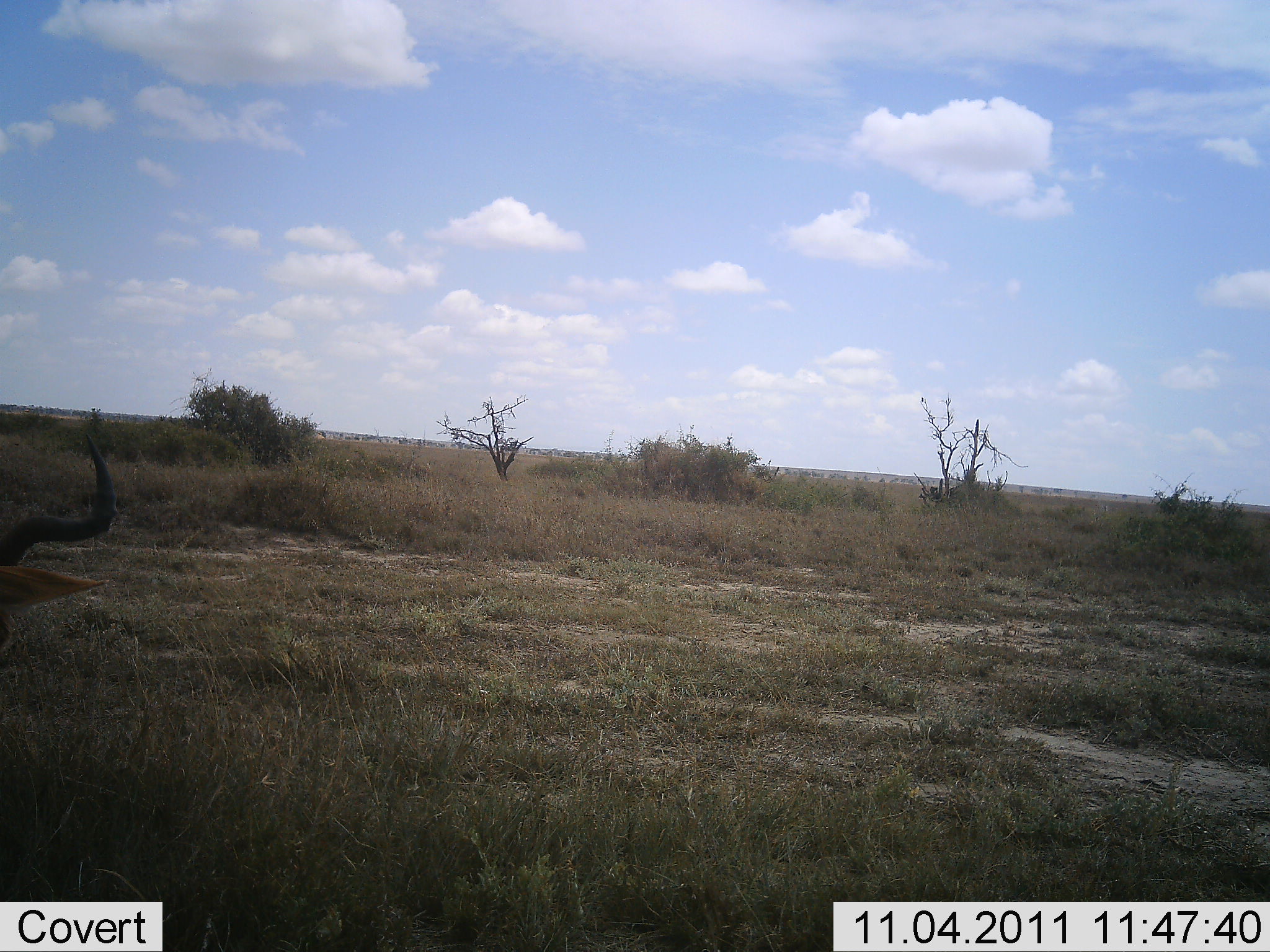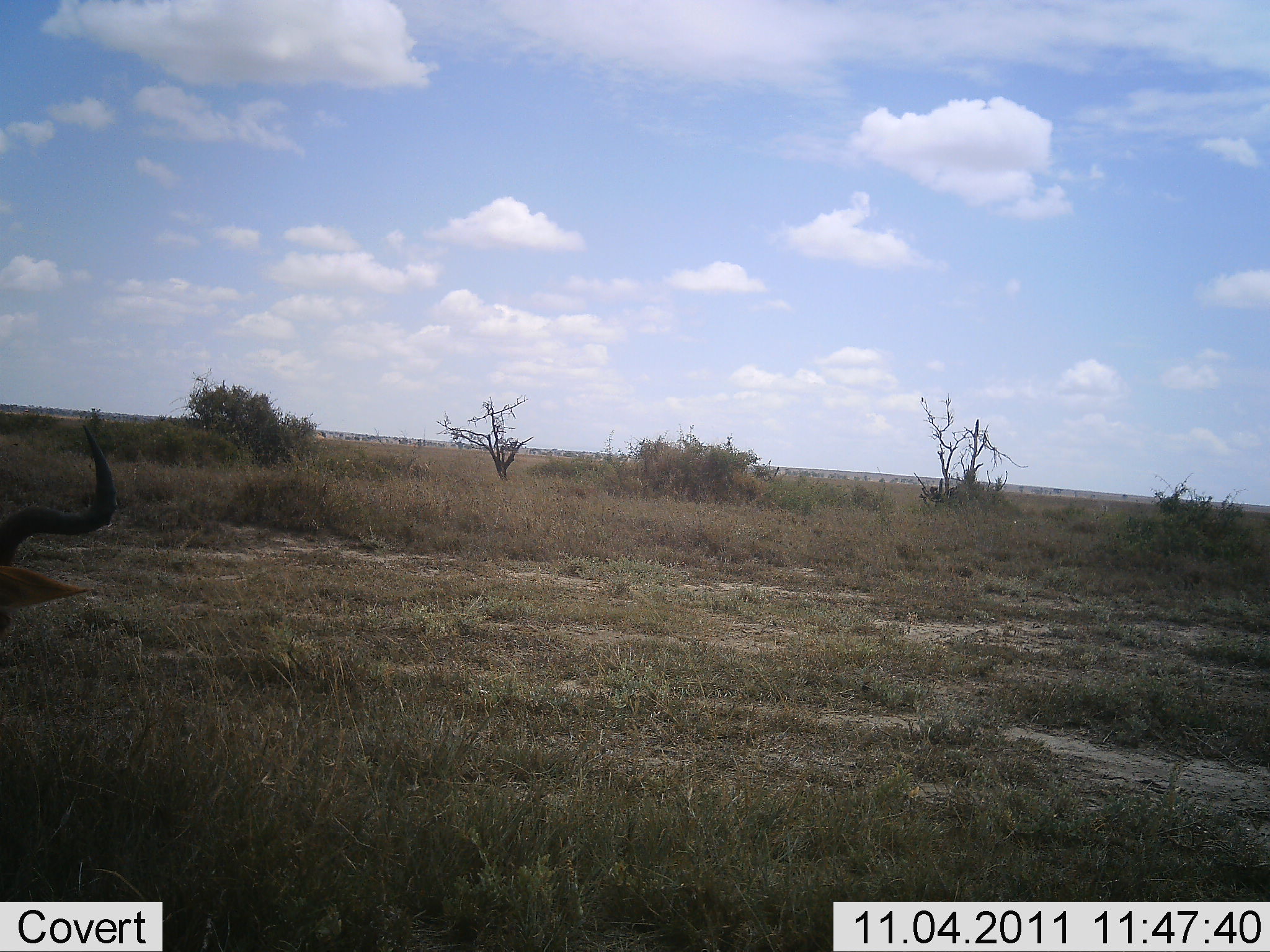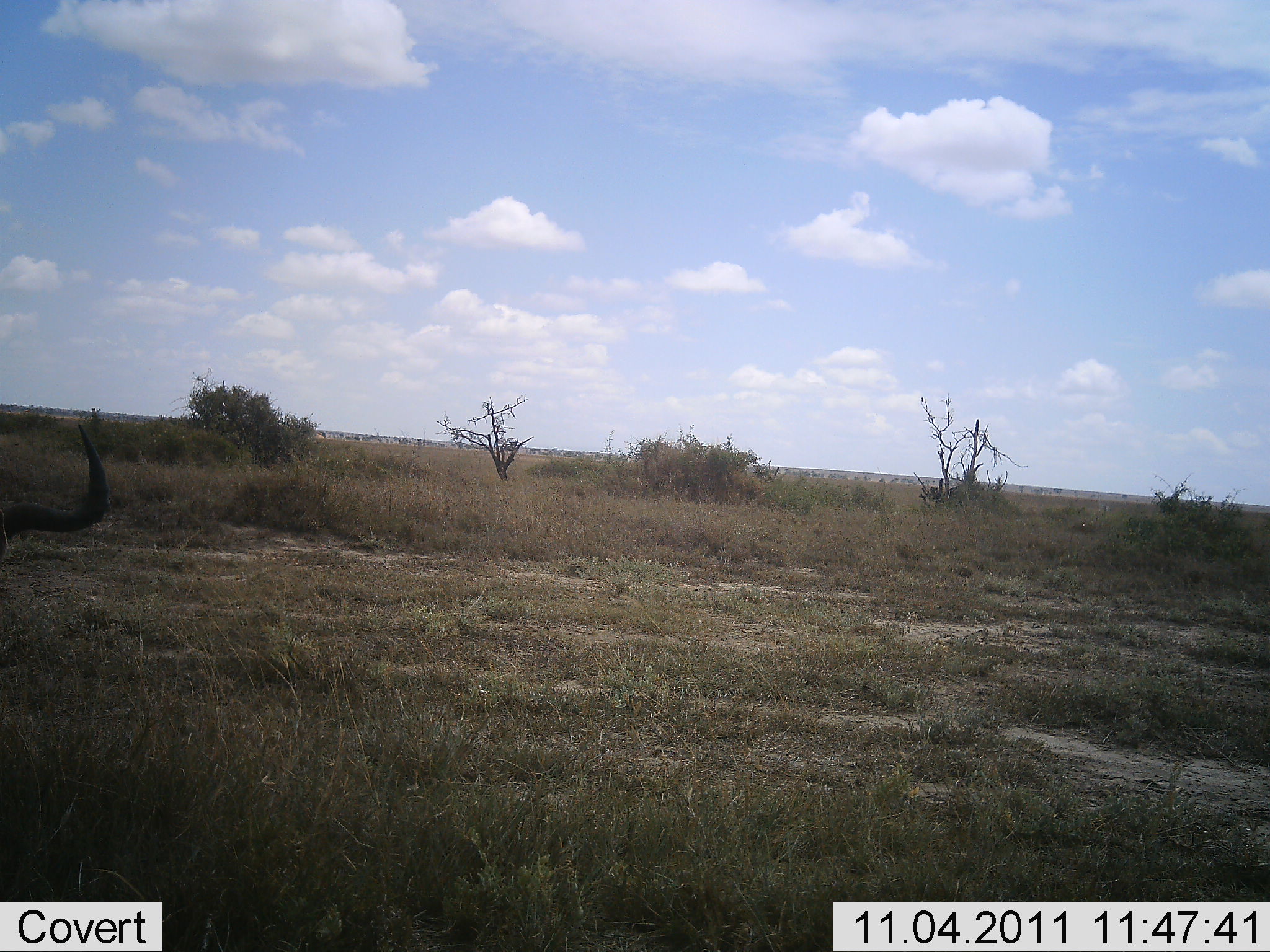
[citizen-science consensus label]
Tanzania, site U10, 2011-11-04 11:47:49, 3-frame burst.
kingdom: Animalia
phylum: Chordata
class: Mammalia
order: Artiodactyla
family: Bovidae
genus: Alcelaphus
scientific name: Alcelaphus buselaphus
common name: hartebeest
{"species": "hartebeest (Alcelaphus buselaphus)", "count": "1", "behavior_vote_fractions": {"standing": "75%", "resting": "38%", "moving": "0%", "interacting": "0%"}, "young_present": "0%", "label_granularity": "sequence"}